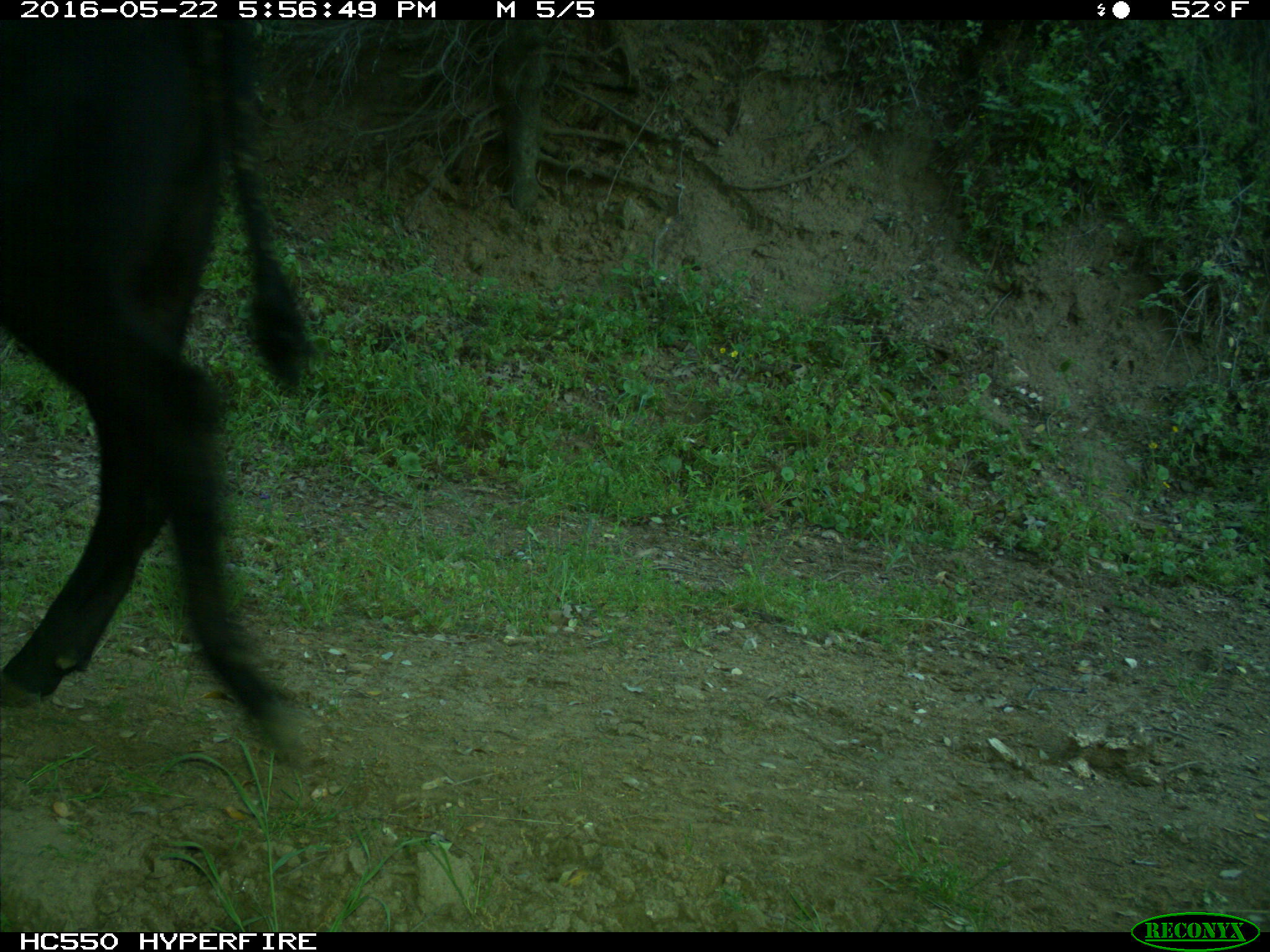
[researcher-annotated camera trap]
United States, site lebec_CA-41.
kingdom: Animalia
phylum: Chordata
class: Mammalia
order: Artiodactyla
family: Bovidae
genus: Bos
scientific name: Bos taurus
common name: domestic cow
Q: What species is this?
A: Bos taurus (domestic cow).